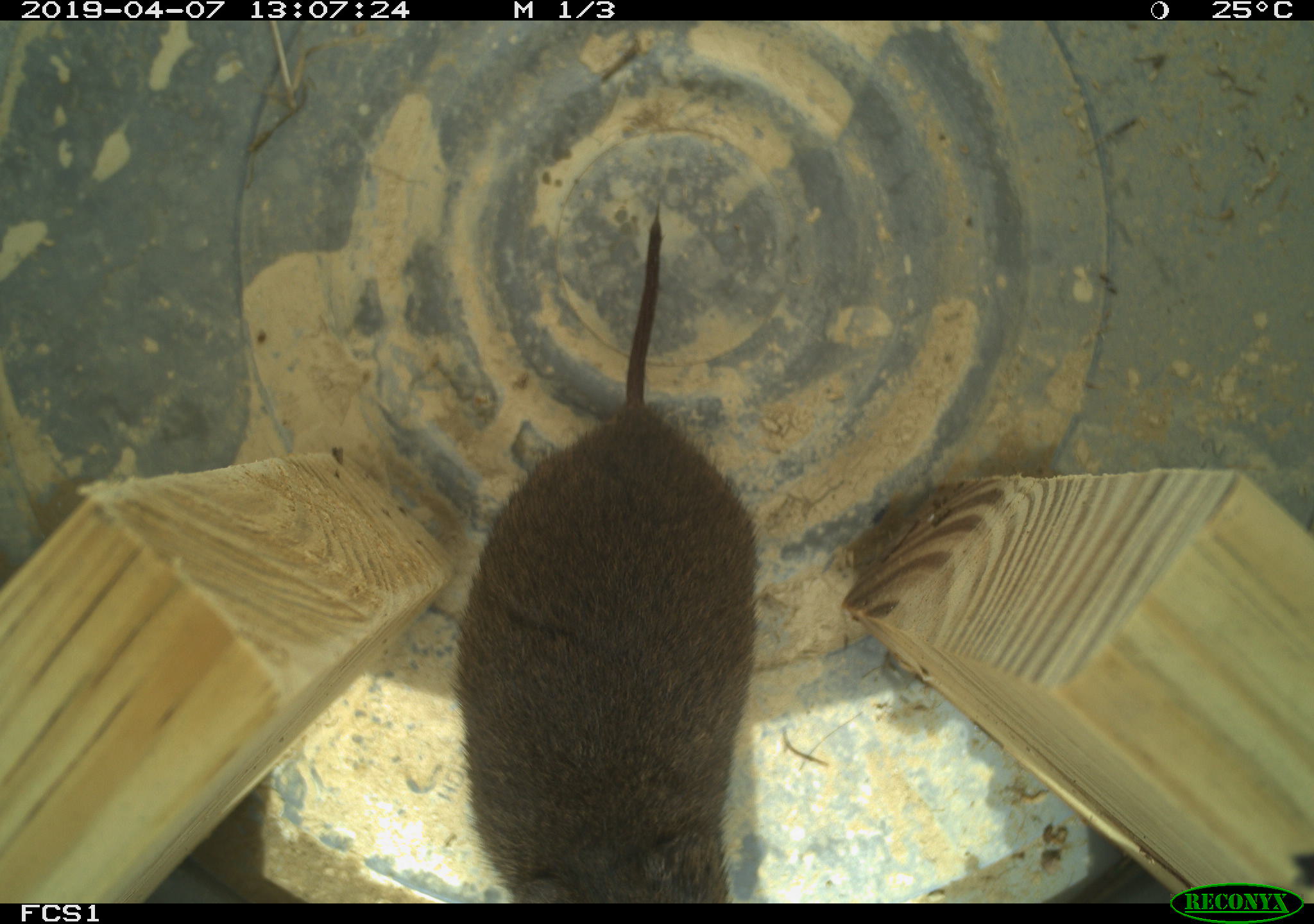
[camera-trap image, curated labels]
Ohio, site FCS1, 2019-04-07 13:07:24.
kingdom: Animalia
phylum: Chordata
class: Mammalia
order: Rodentia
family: Cricetidae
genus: Microtus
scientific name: Microtus pennsylvanicus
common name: meadow vole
Meadow vole (Microtus pennsylvanicus).